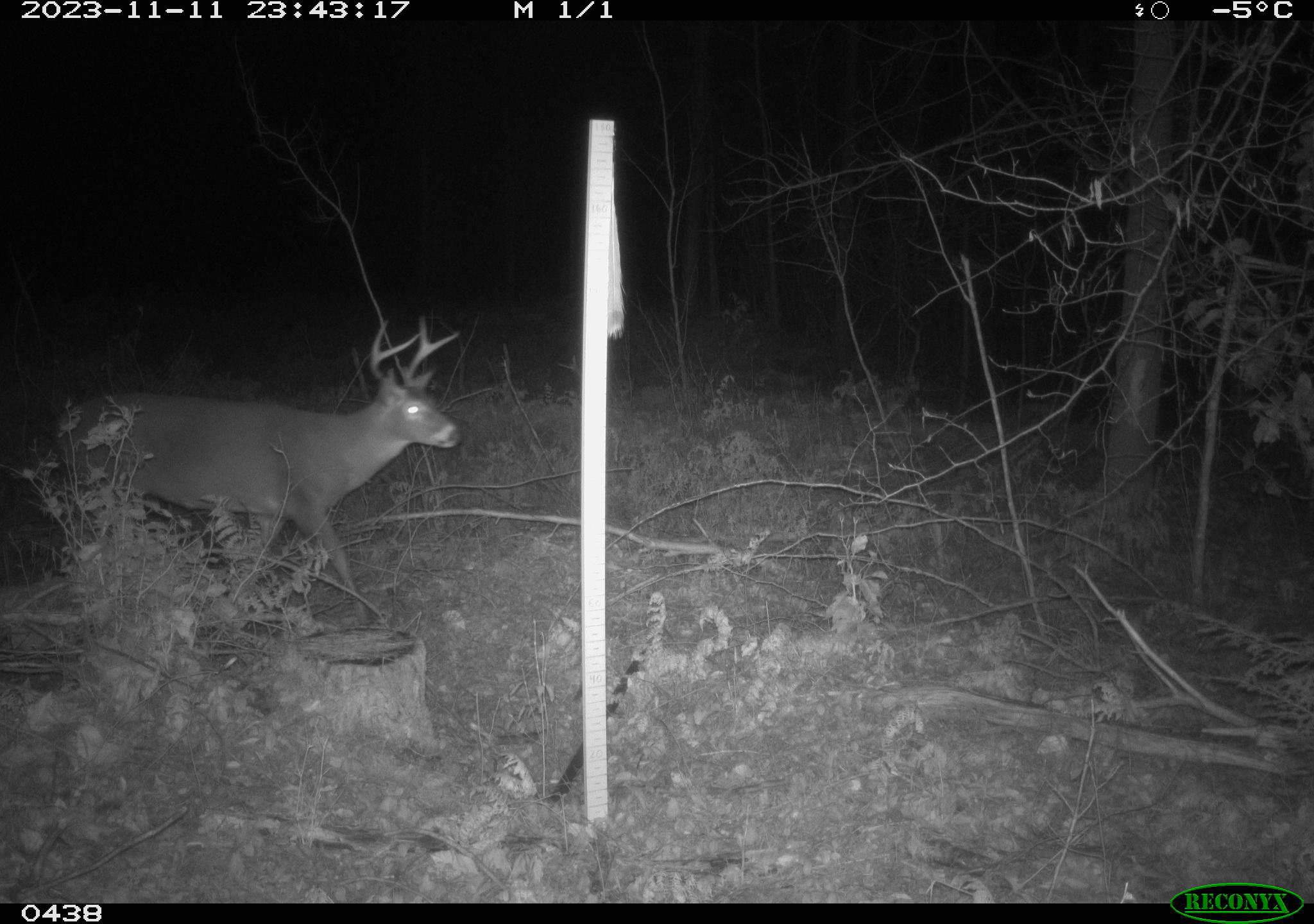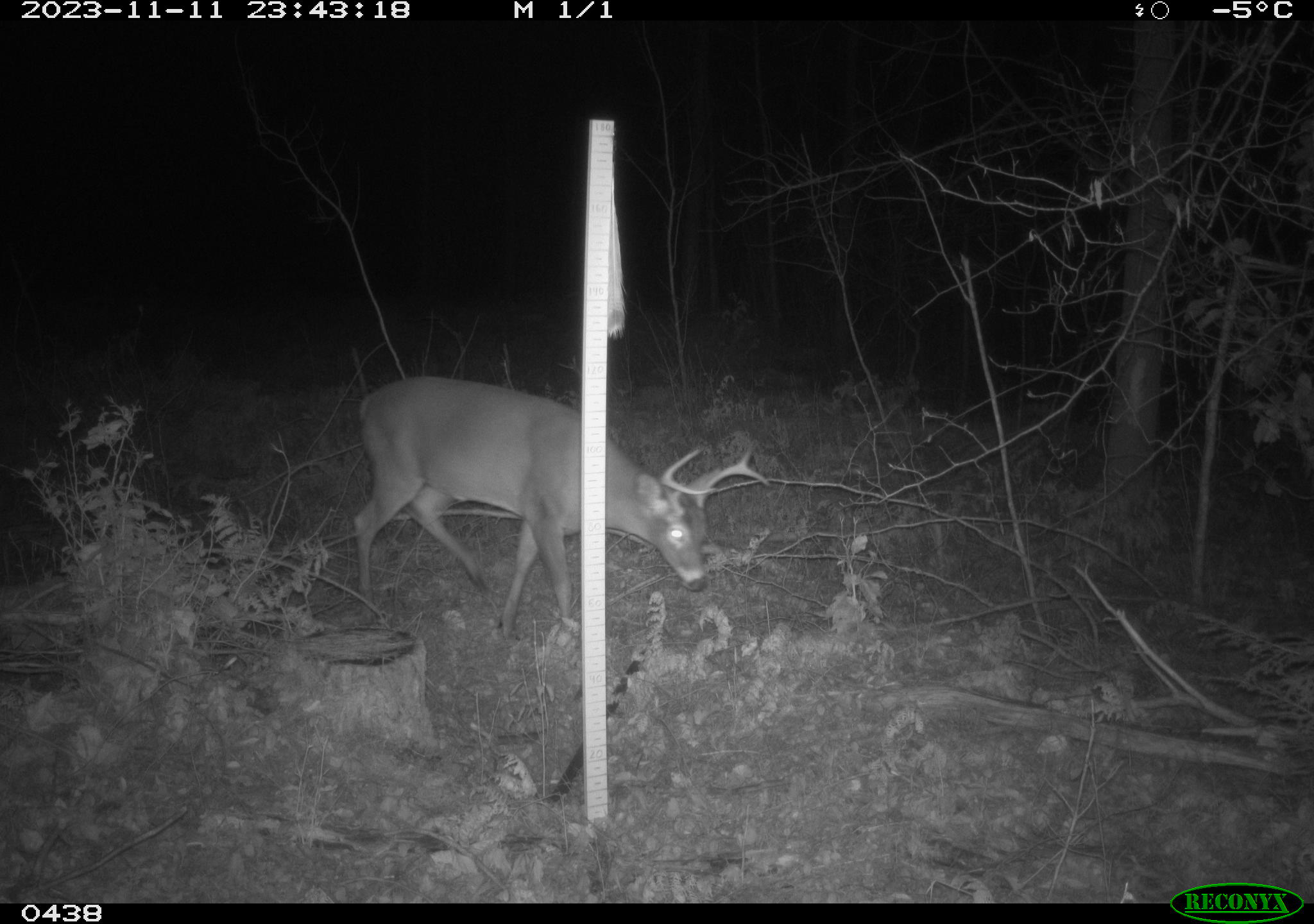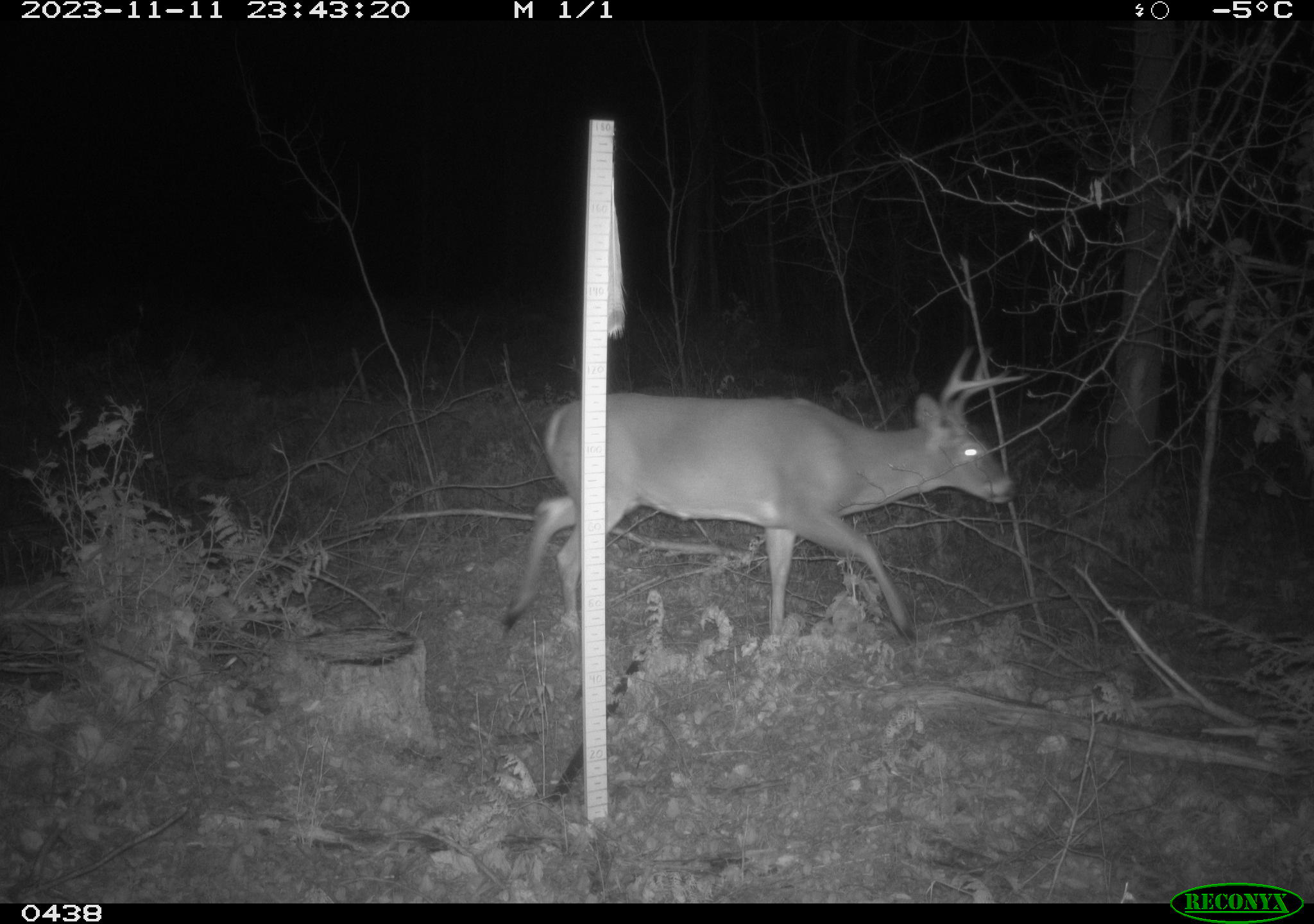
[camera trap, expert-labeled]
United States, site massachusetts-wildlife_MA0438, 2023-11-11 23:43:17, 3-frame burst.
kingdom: Animalia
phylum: Chordata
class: Mammalia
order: Artiodactyla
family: Cervidae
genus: Odocoileus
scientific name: Odocoileus virginianus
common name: white-tailed deer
White-tailed deer (Odocoileus virginianus).